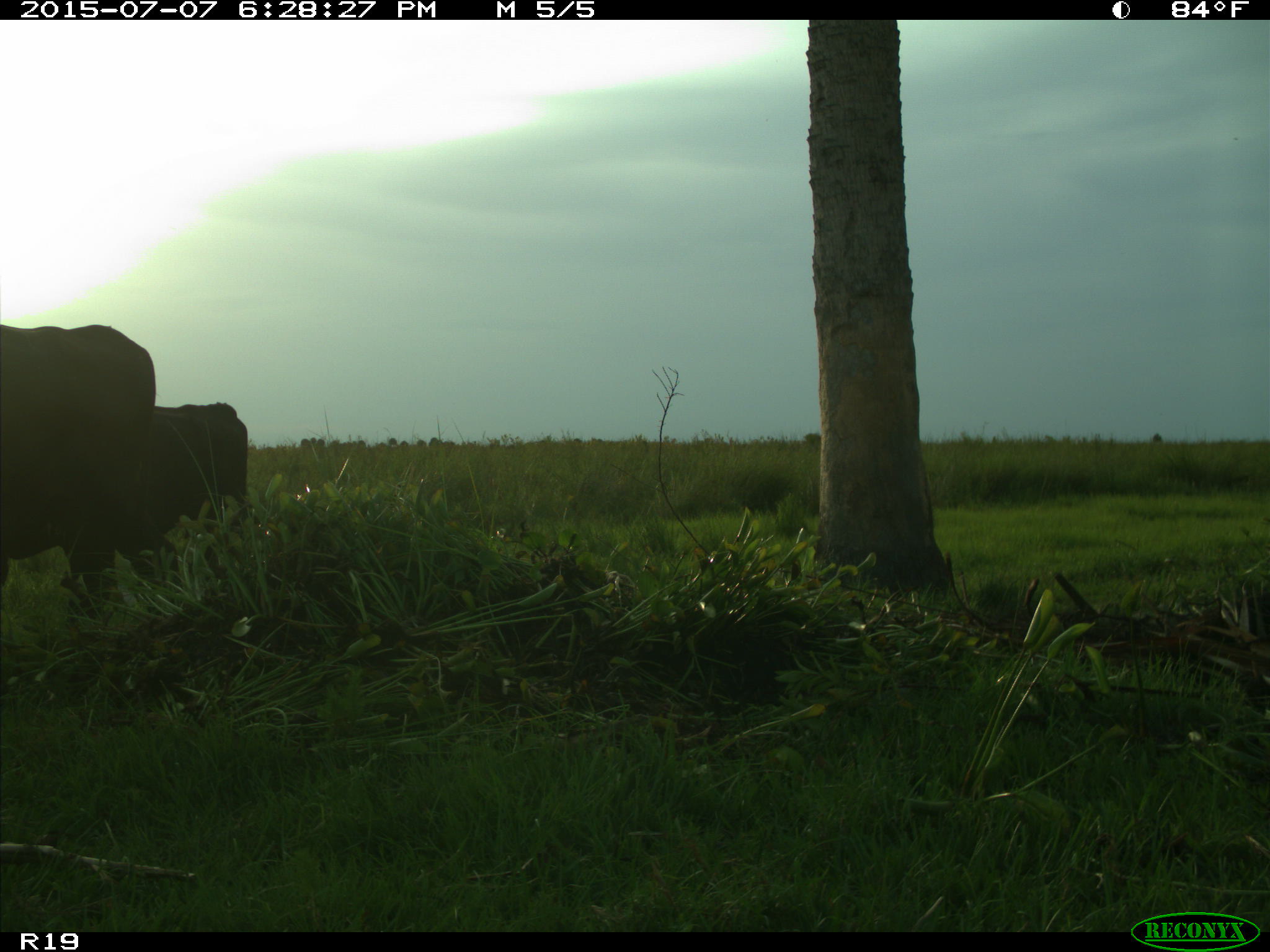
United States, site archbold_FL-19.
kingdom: Animalia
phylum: Chordata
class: Mammalia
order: Artiodactyla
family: Bovidae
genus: Bos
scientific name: Bos taurus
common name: domestic cow